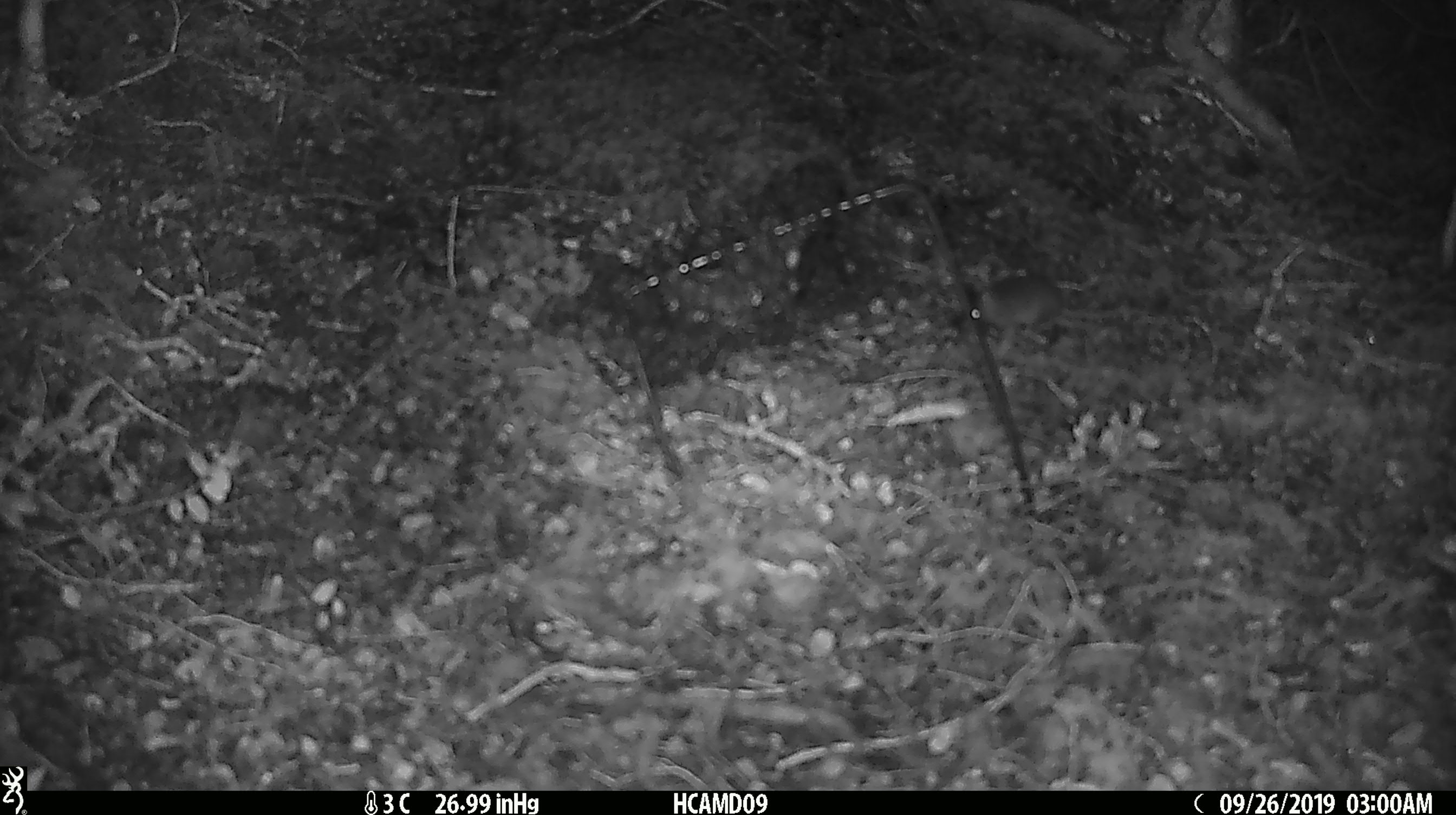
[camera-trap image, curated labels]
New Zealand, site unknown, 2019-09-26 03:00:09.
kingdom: Animalia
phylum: Chordata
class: Mammalia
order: Rodentia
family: Muridae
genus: Mus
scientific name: Mus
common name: mouse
Mouse (Mus).